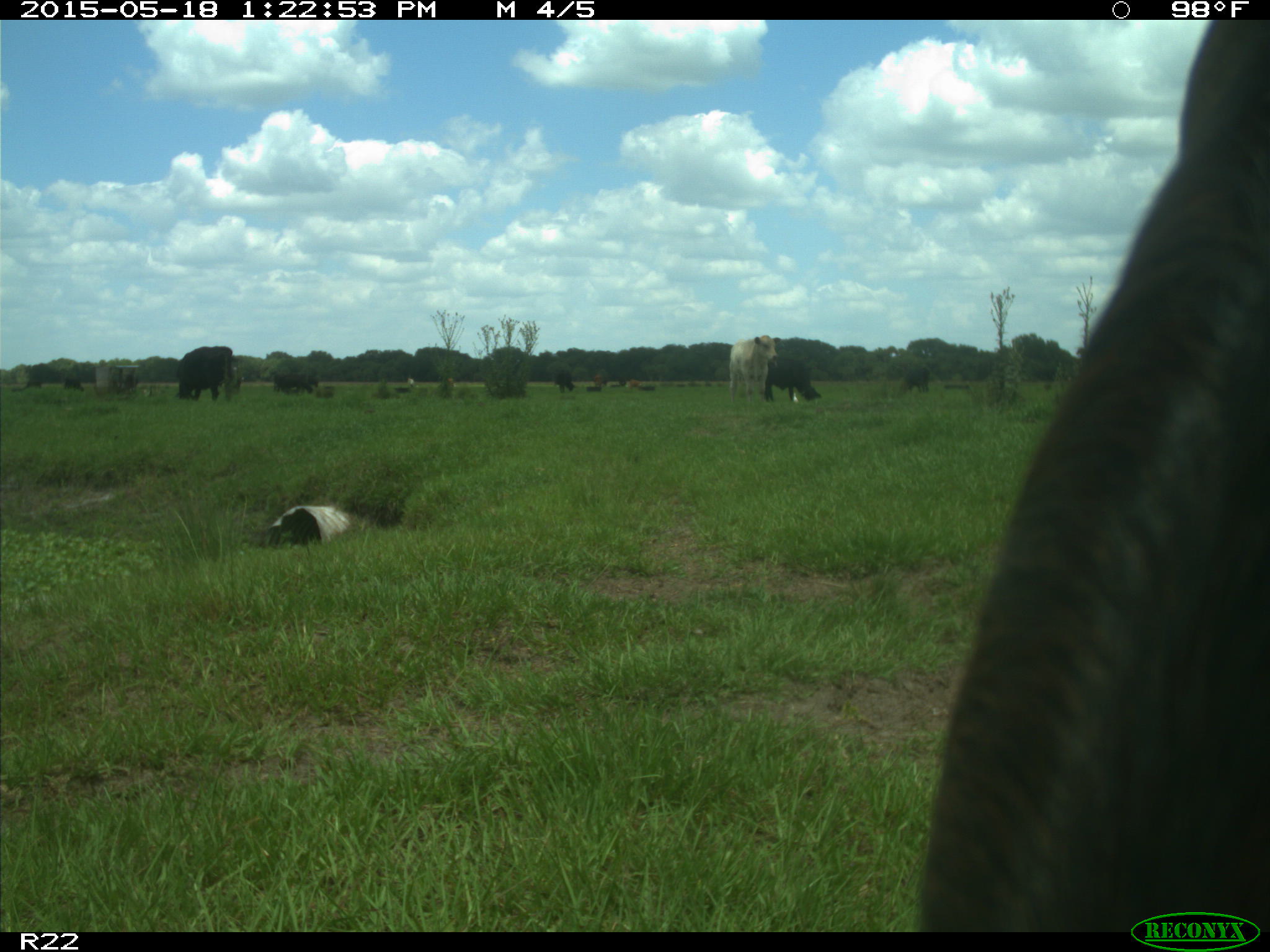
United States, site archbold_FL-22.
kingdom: Animalia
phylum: Chordata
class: Mammalia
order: Artiodactyla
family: Bovidae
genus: Bos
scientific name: Bos taurus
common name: domestic cow